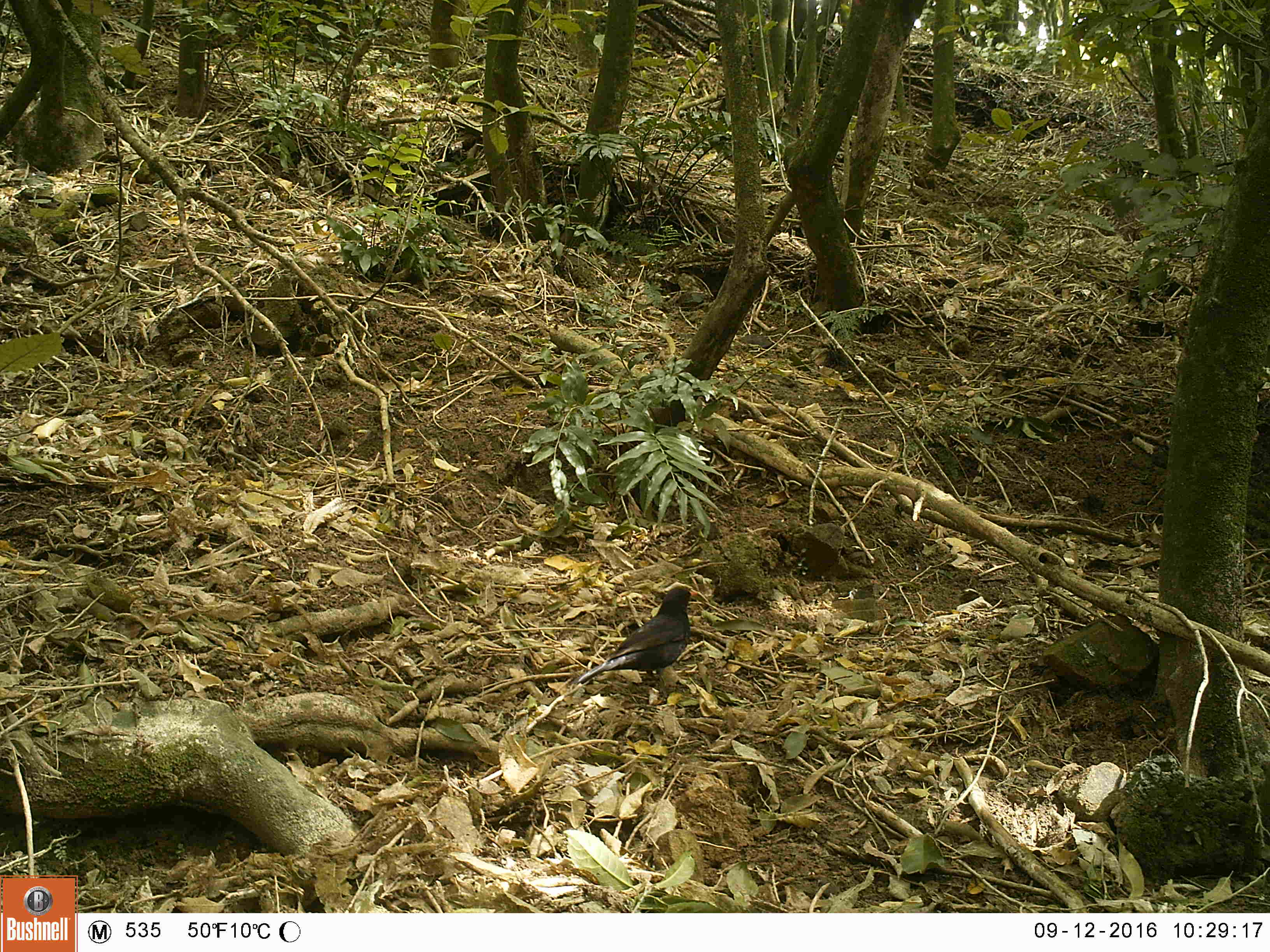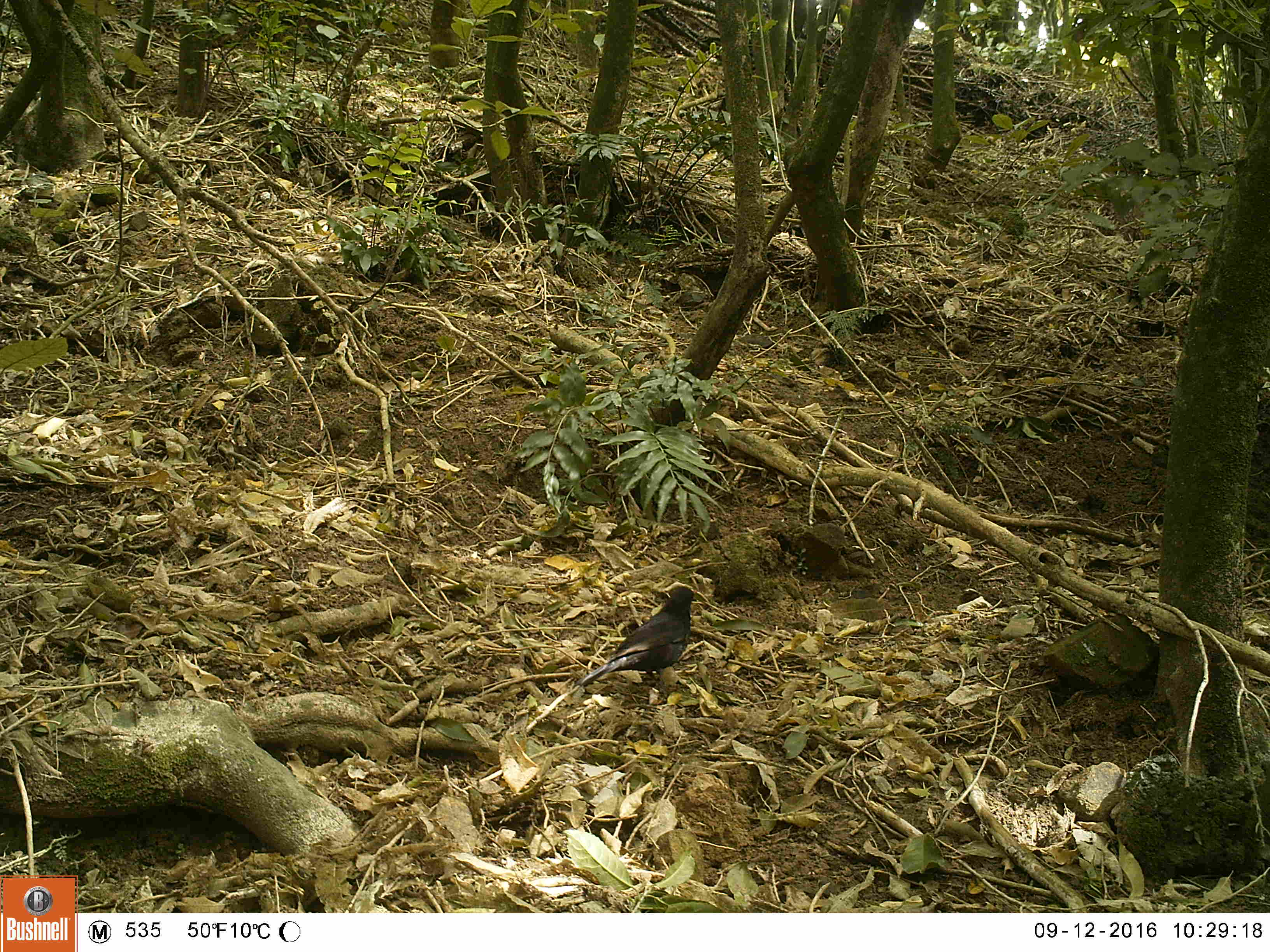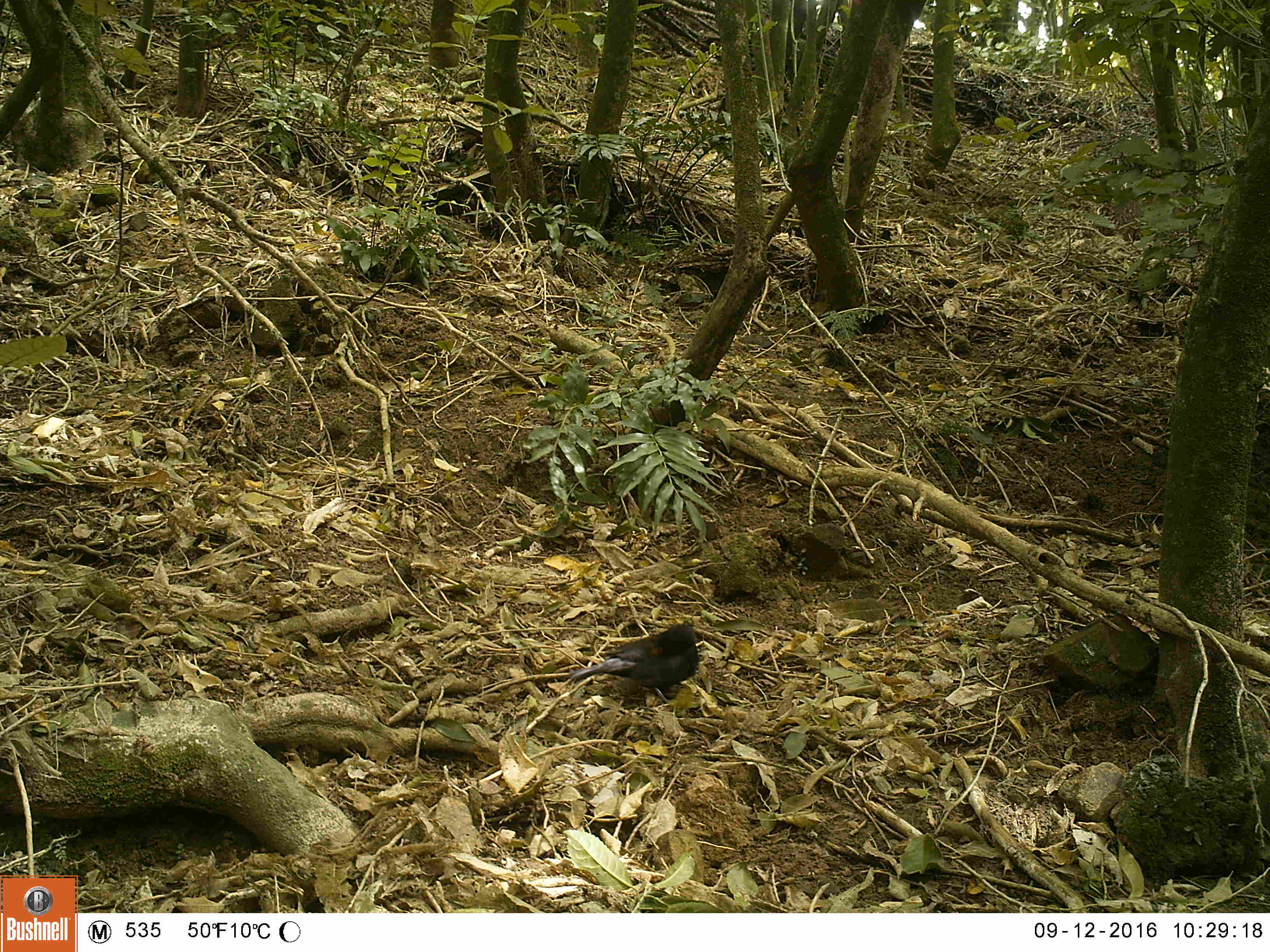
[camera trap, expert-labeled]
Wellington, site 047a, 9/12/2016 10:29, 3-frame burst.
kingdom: Animalia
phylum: Chordata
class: Aves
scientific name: Aves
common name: bird